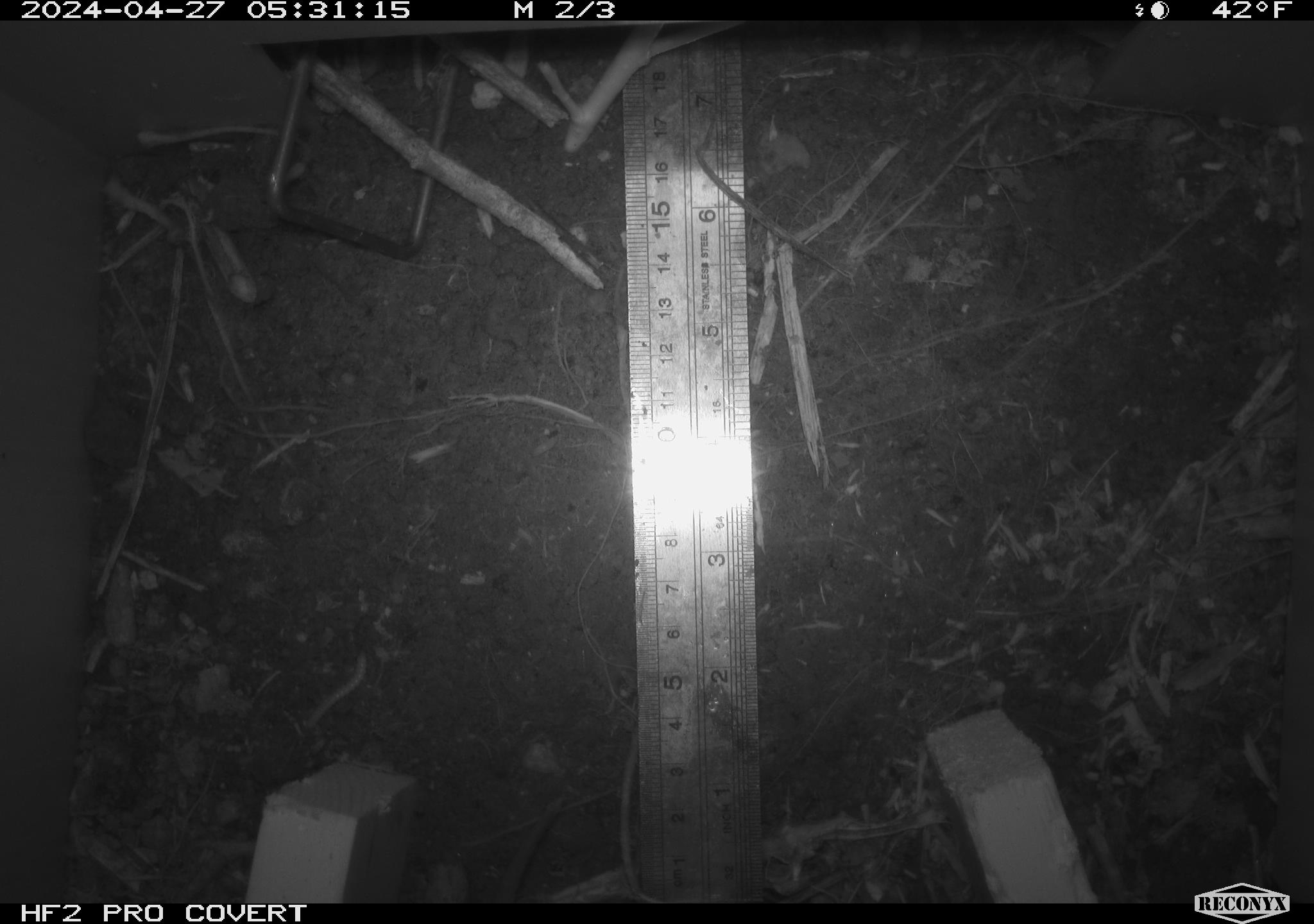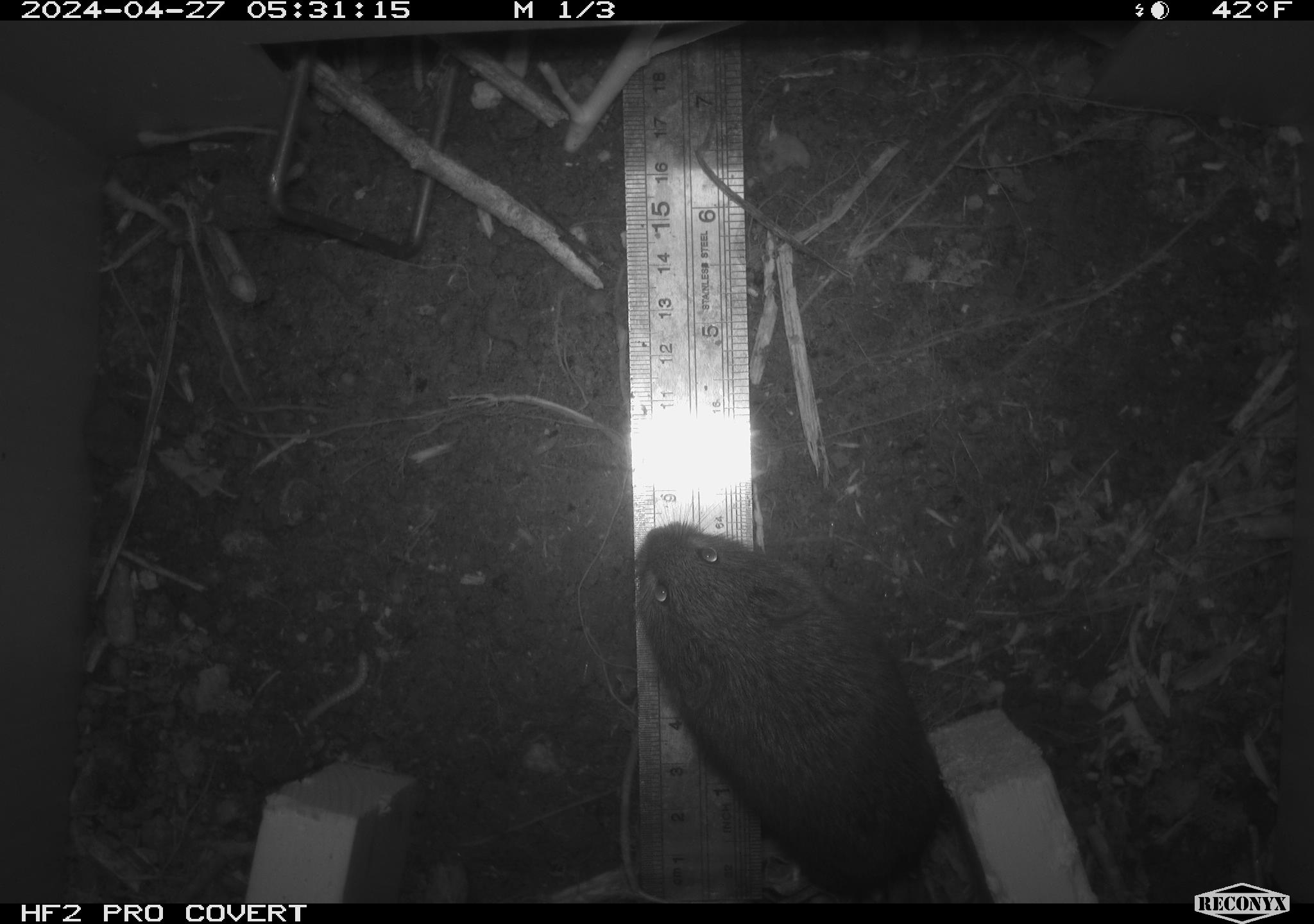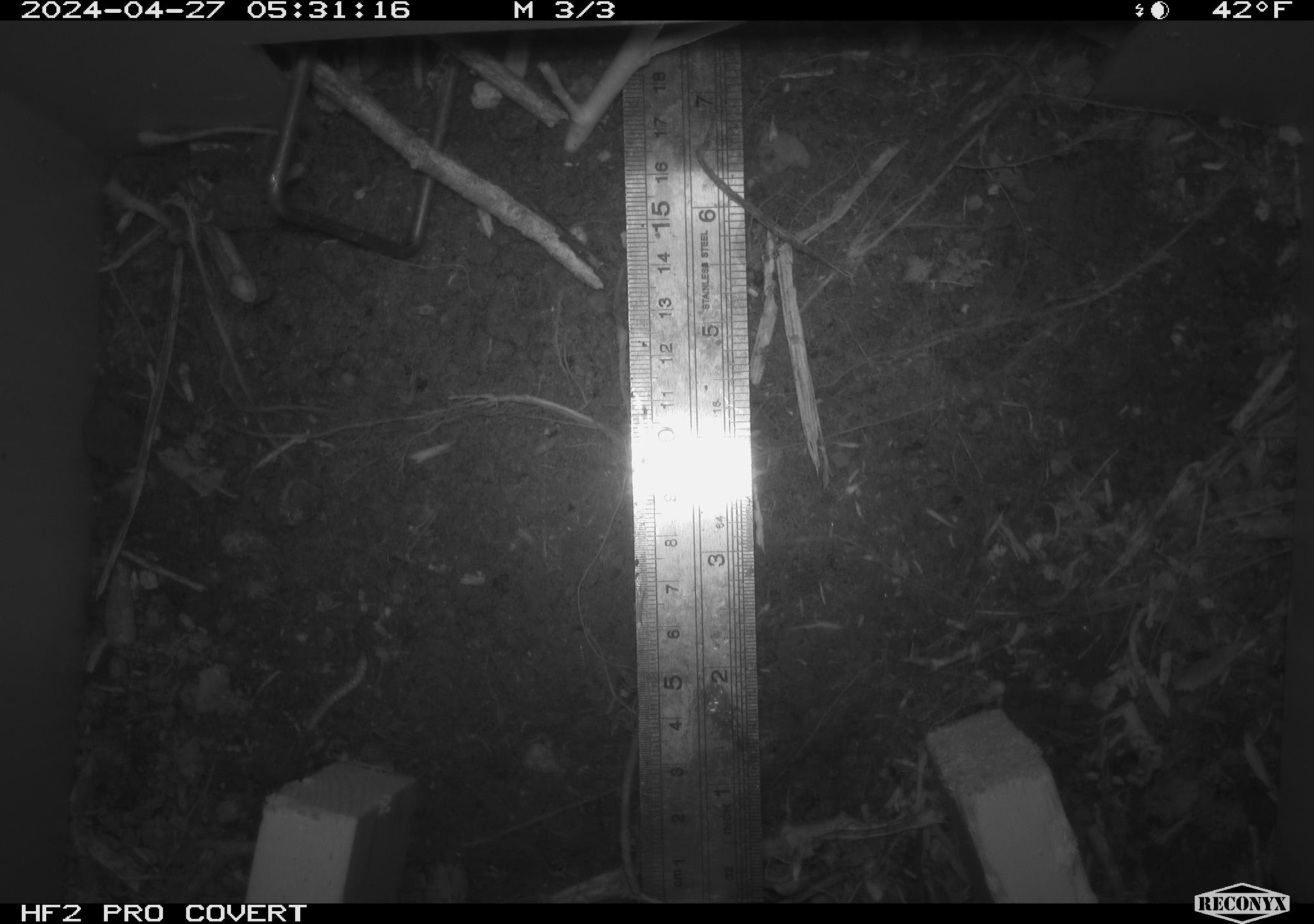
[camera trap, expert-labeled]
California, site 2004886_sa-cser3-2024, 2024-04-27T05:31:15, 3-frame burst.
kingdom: Animalia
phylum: Chordata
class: Mammalia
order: Rodentia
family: Cricetidae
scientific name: Cricetidae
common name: hamsters, voles, lemmings, and allies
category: cricetidae family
Cricetidae family (hamsters, voles, lemmings, and allies) (Cricetidae).